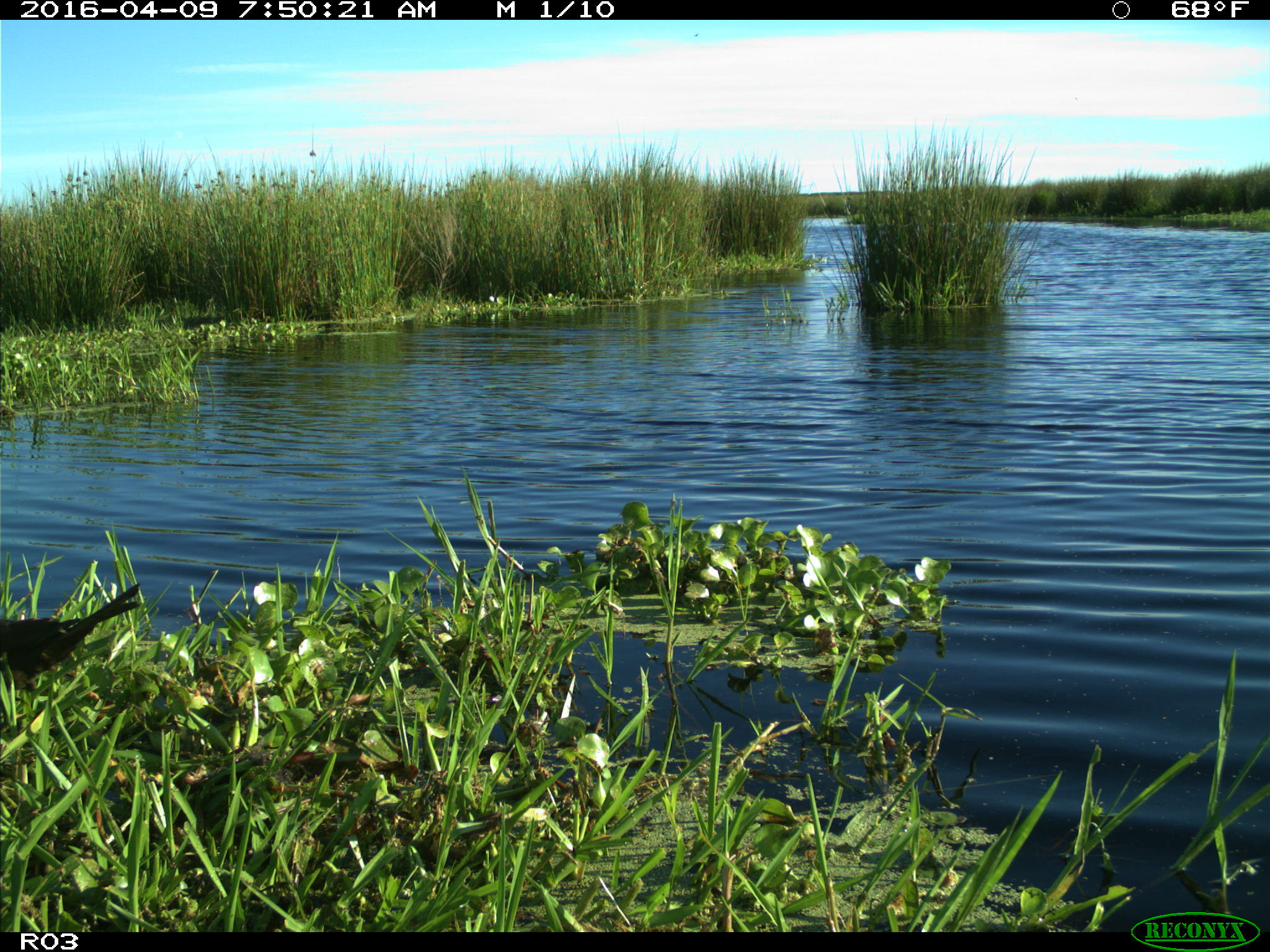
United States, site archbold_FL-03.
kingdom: Animalia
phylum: Chordata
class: Aves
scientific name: Aves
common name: birds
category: unidentified bird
Unidentified bird (birds) (Aves).